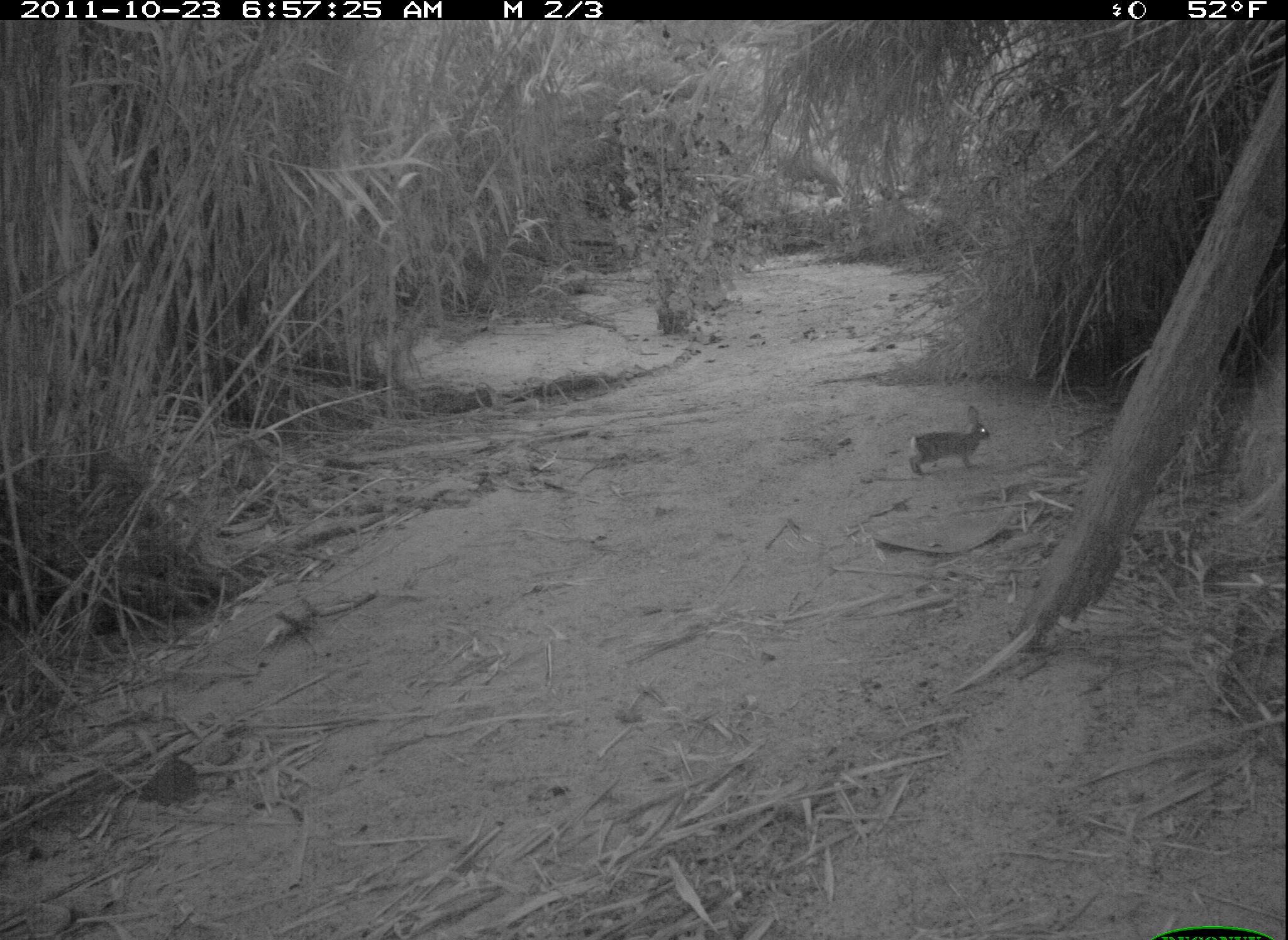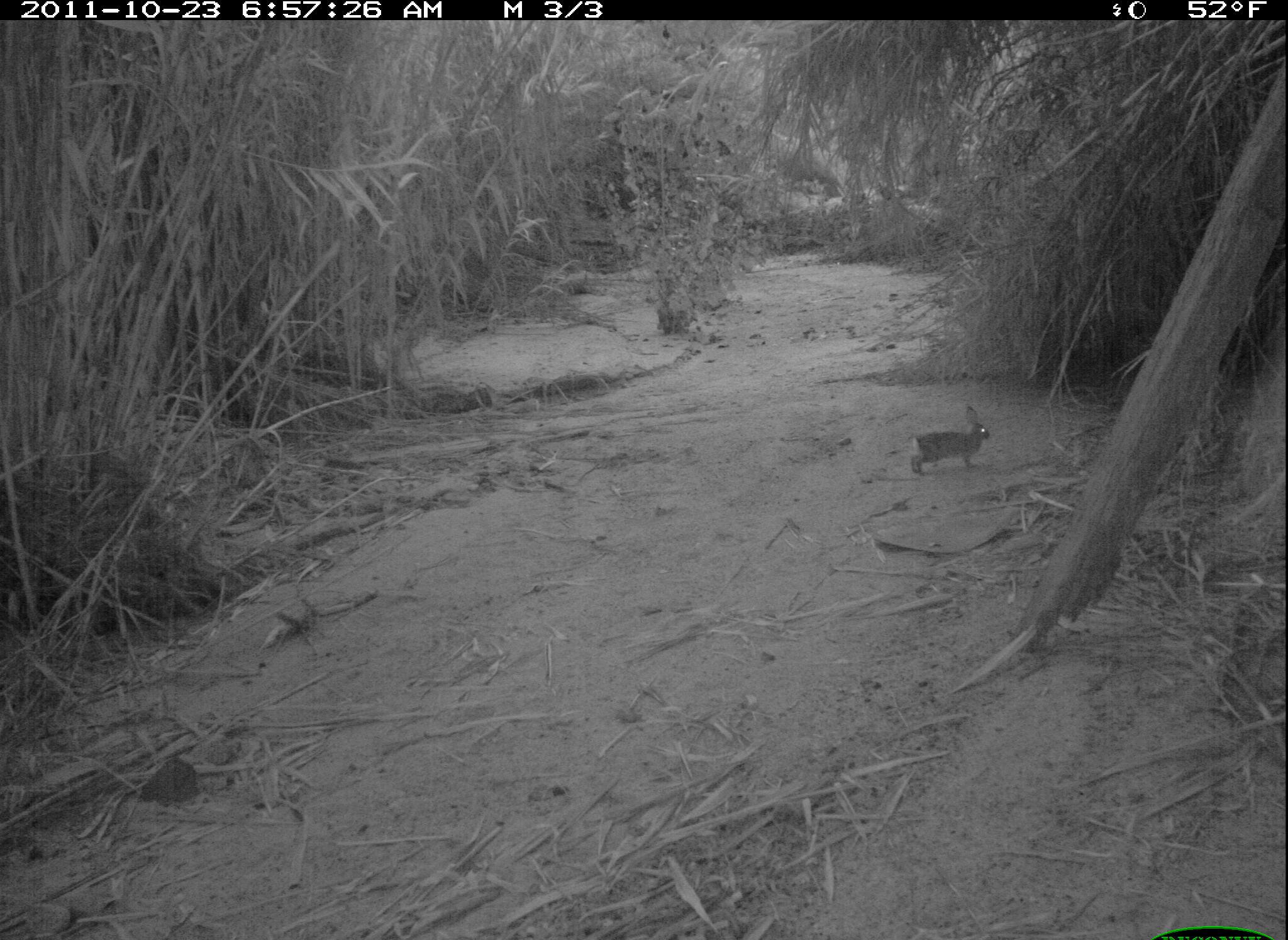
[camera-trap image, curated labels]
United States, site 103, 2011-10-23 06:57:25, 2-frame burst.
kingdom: Animalia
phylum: Chordata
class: Mammalia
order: Lagomorpha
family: Leporidae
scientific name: Leporidae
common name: rabbits and hares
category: rabbit